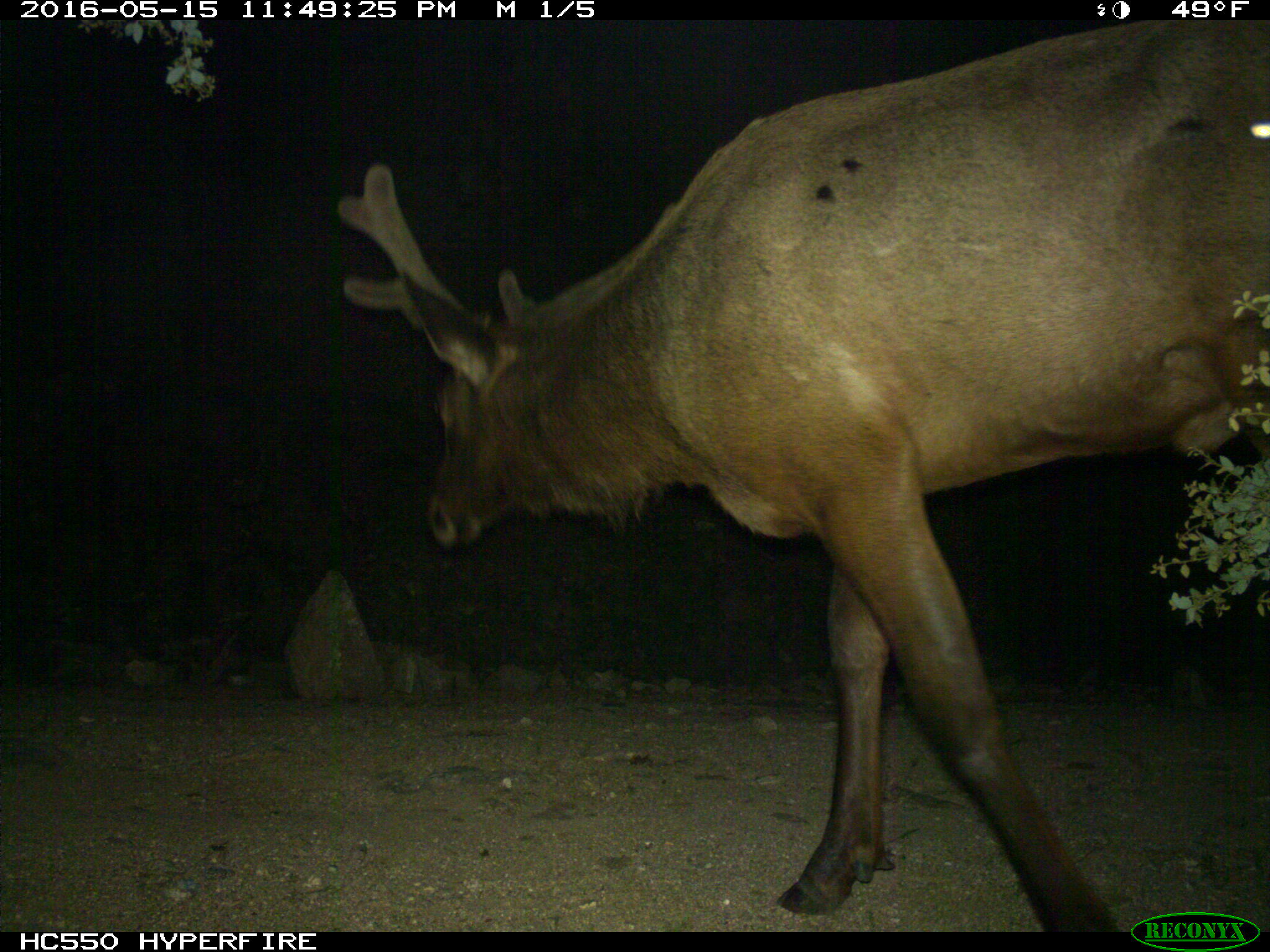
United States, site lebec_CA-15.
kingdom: Animalia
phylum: Chordata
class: Mammalia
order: Artiodactyla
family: Cervidae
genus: Cervus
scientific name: Cervus canadensis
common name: elk